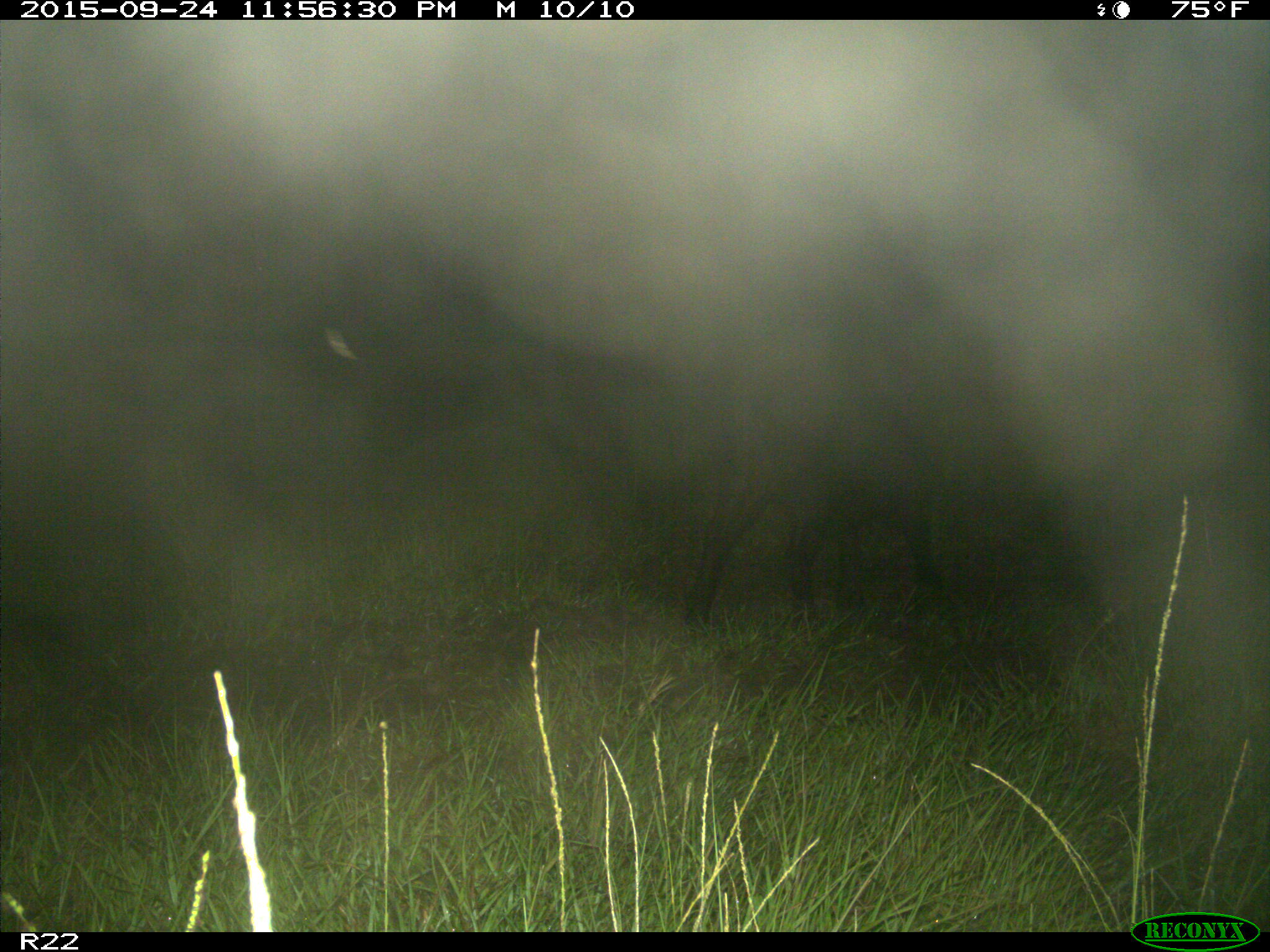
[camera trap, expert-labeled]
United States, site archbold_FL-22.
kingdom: Animalia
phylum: Chordata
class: Mammalia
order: Artiodactyla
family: Suidae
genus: Sus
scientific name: Sus scrofa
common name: wild boar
Sus scrofa (wild boar).